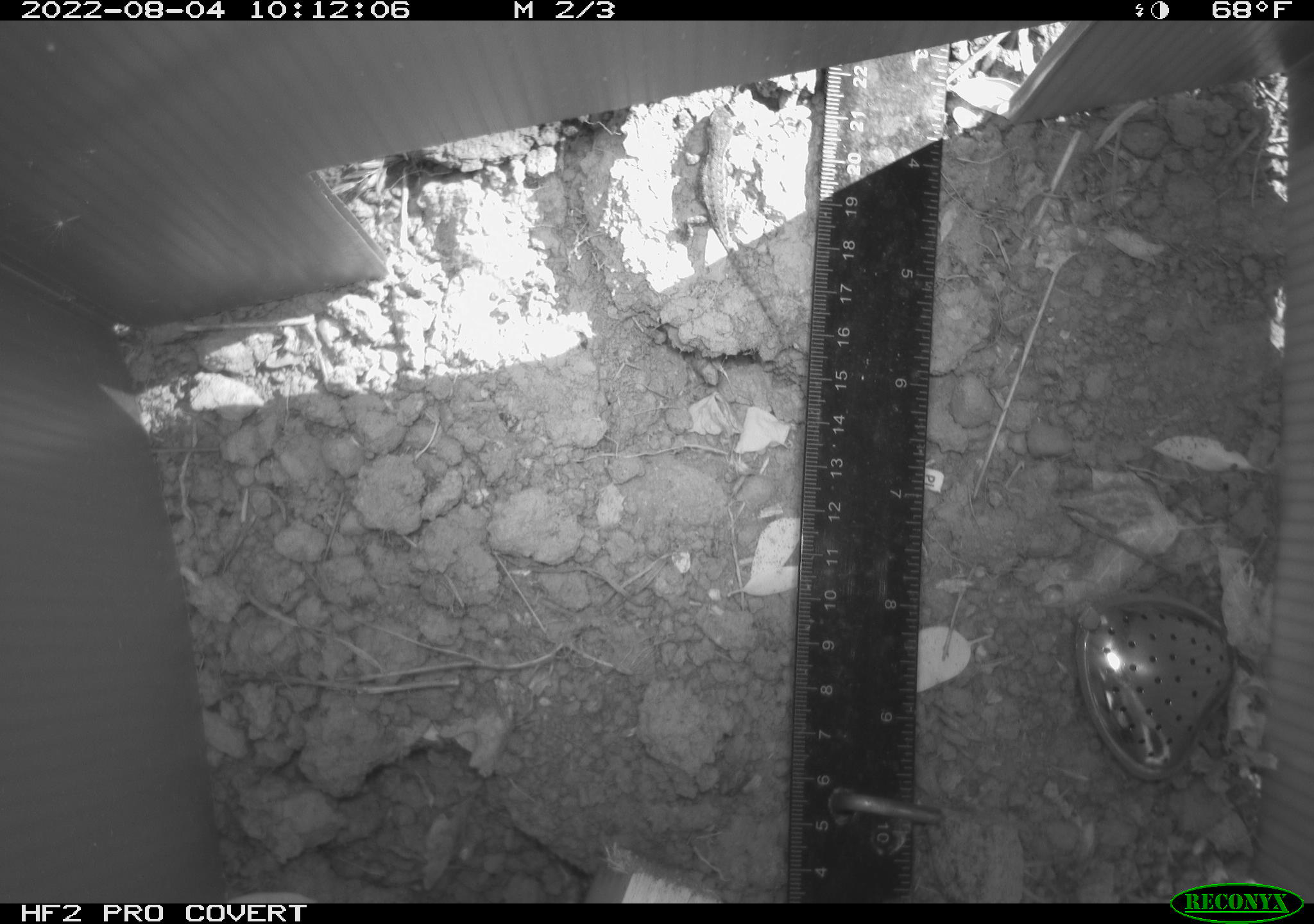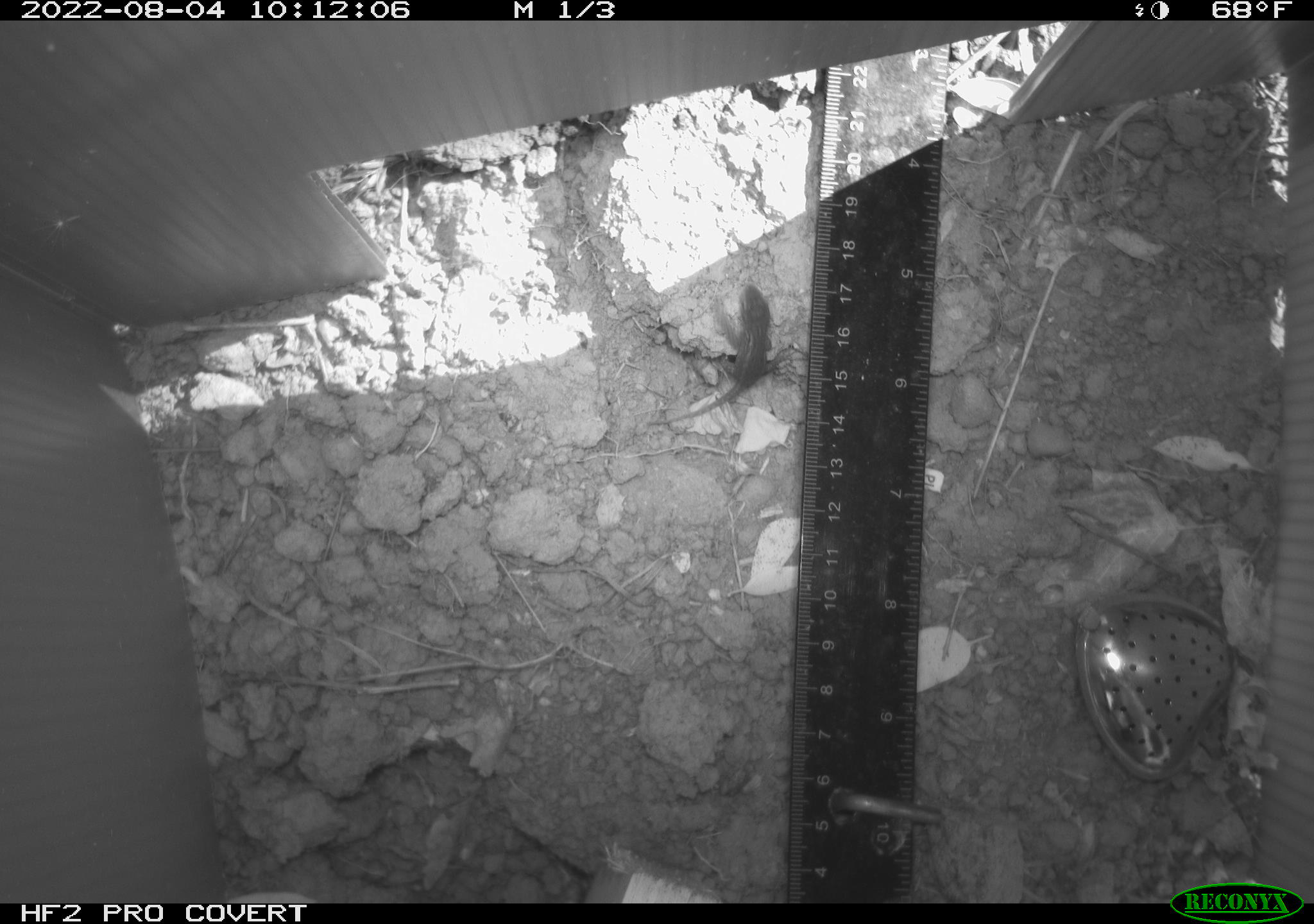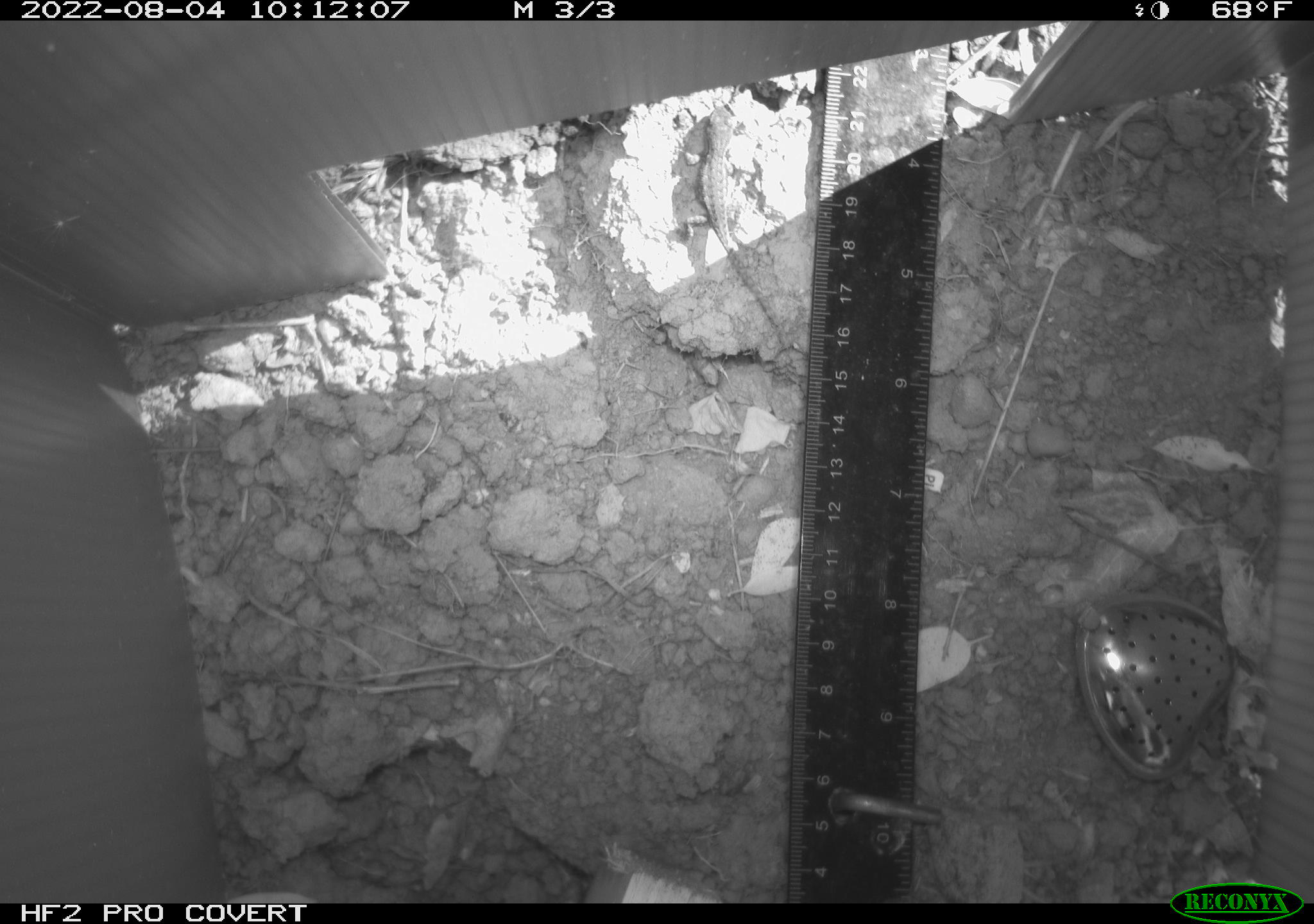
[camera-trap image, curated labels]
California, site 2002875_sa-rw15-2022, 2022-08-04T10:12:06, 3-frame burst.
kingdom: Animalia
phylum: Chordata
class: Reptilia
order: Squamata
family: Phrynosomatidae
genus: Sceloporus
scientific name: Sceloporus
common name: spiny lizards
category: sceloporus species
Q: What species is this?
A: Sceloporus species (spiny lizards) (Sceloporus).